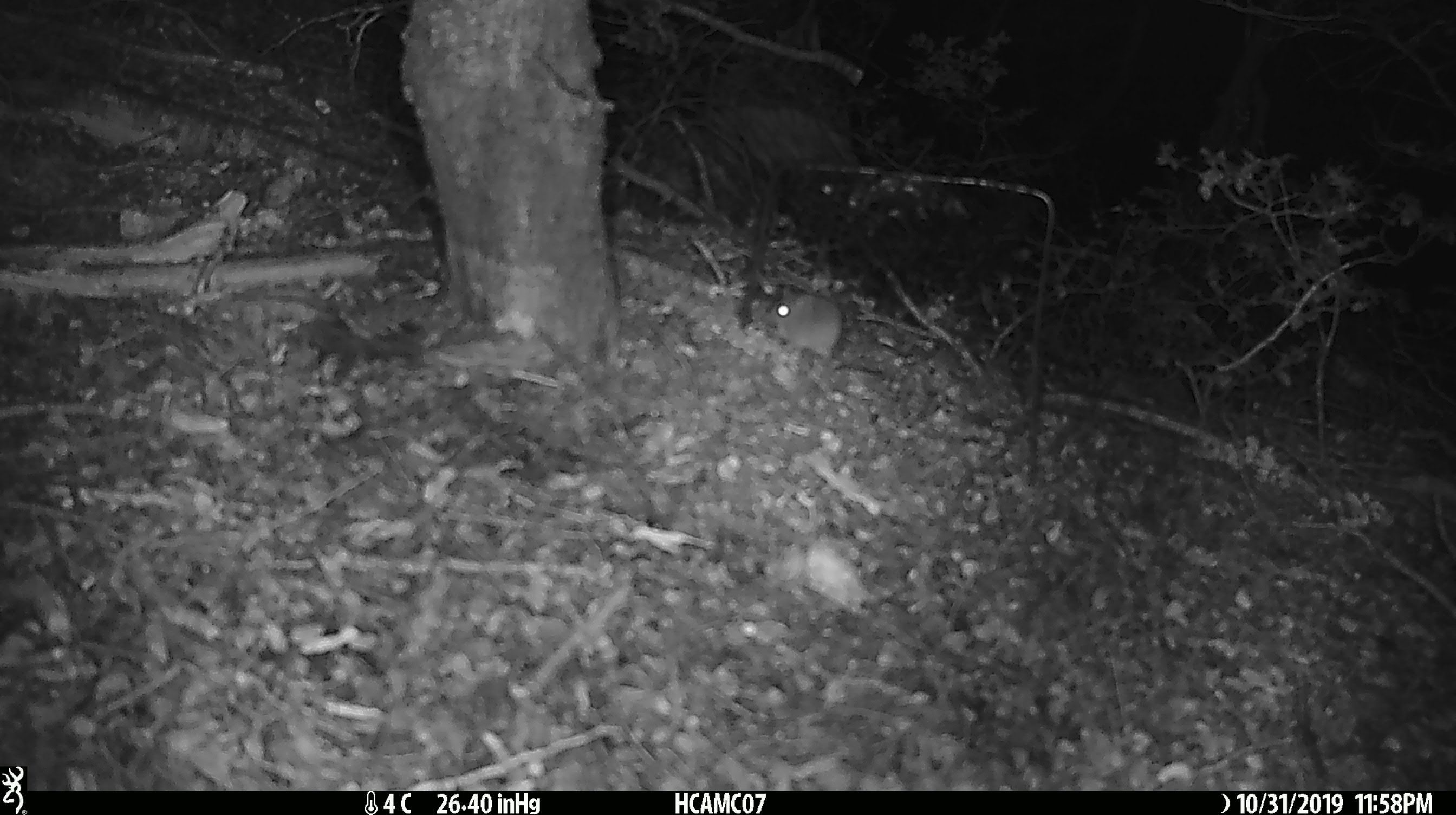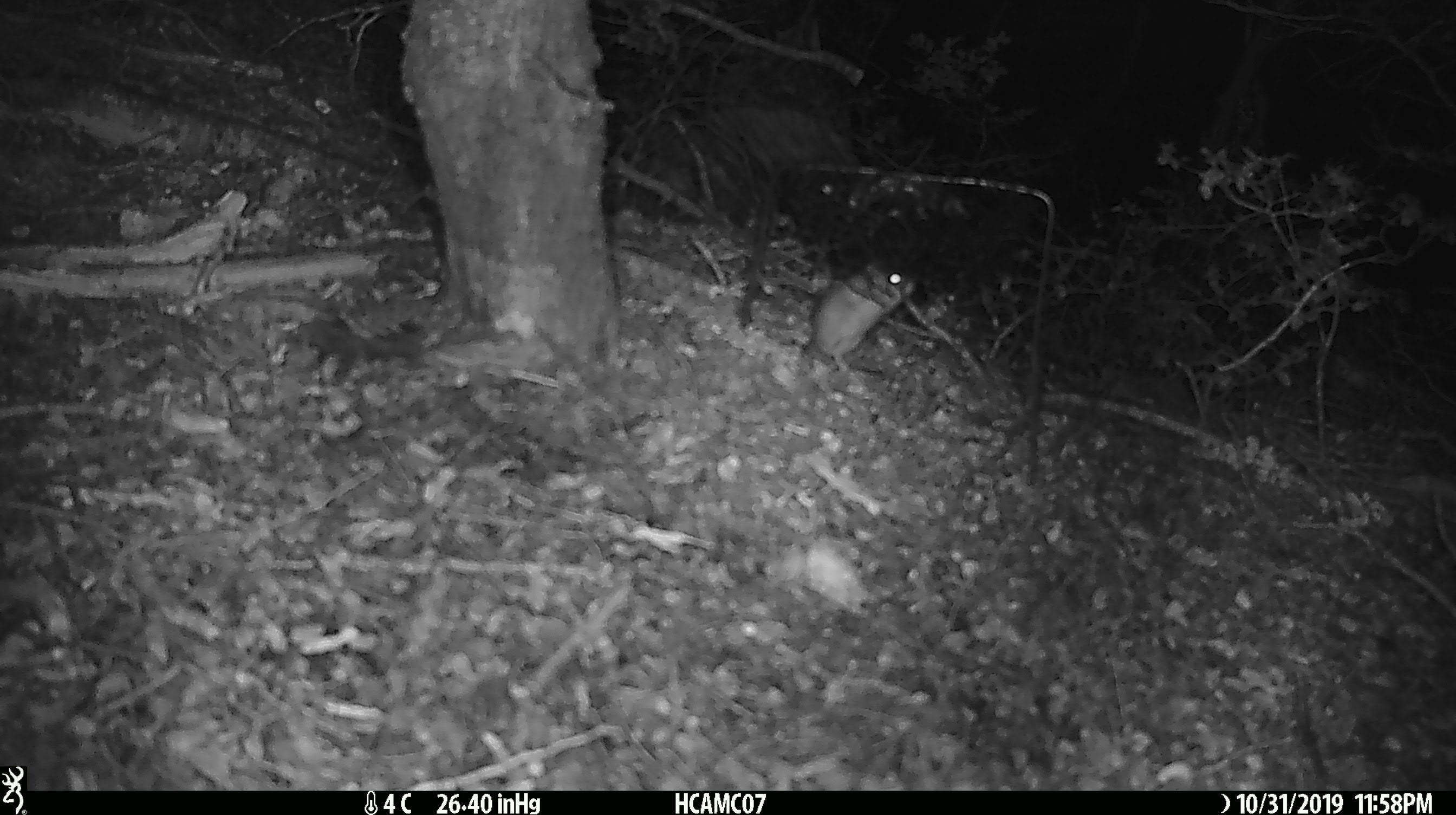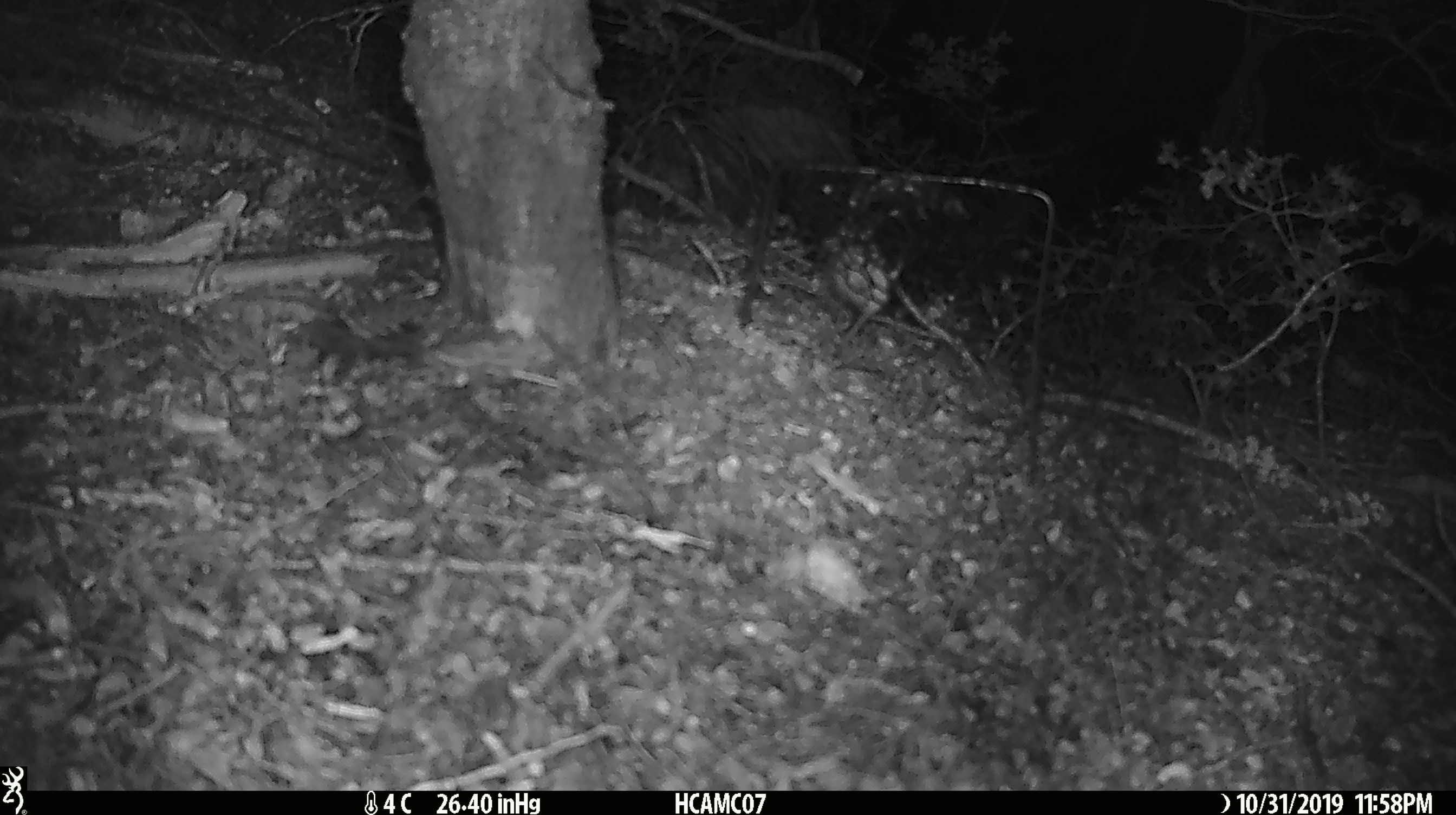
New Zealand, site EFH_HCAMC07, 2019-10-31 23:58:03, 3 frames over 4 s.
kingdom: Animalia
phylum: Chordata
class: Mammalia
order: Rodentia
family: Muridae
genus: Mus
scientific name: Mus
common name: mouse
Mouse (Mus).